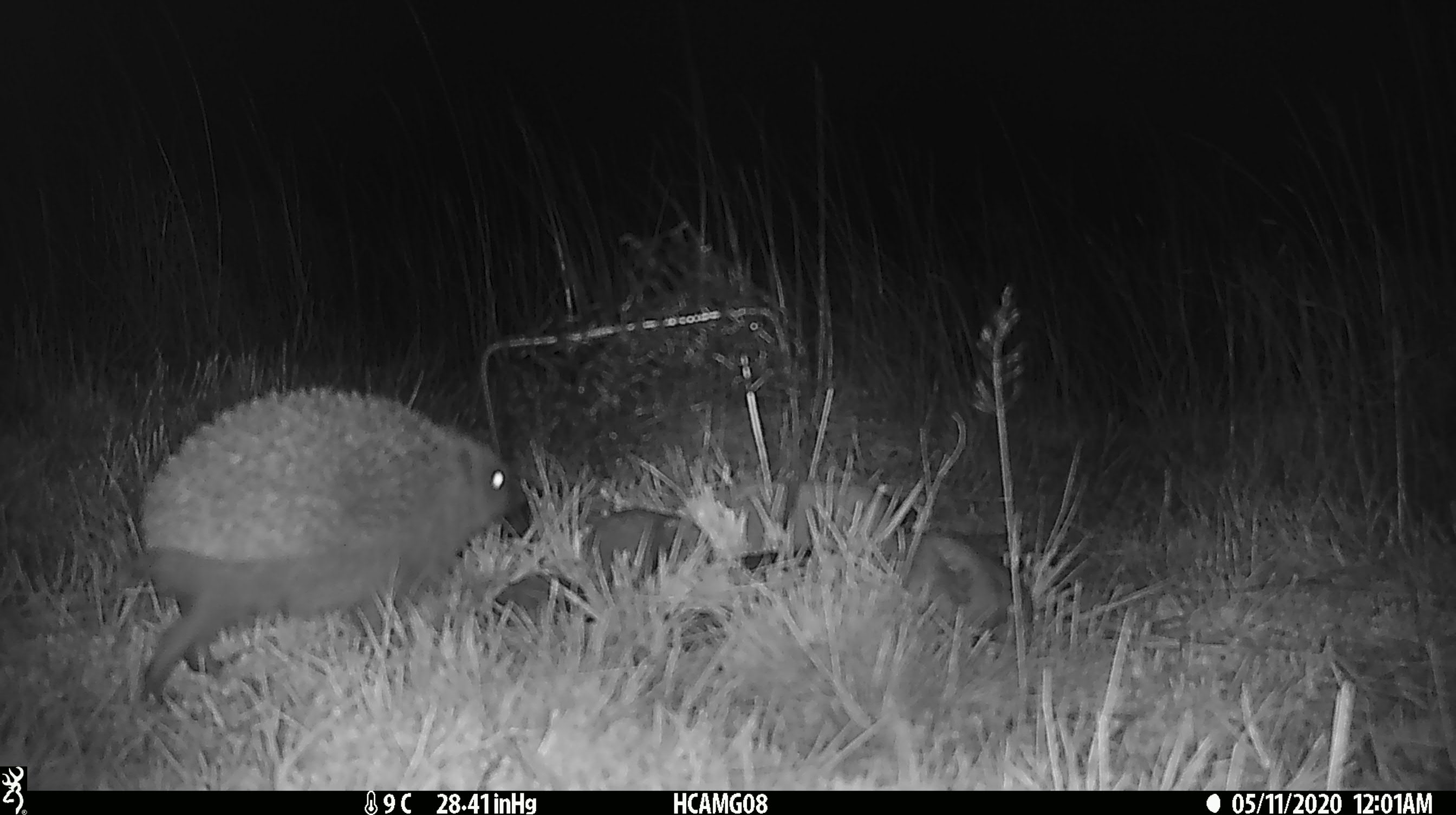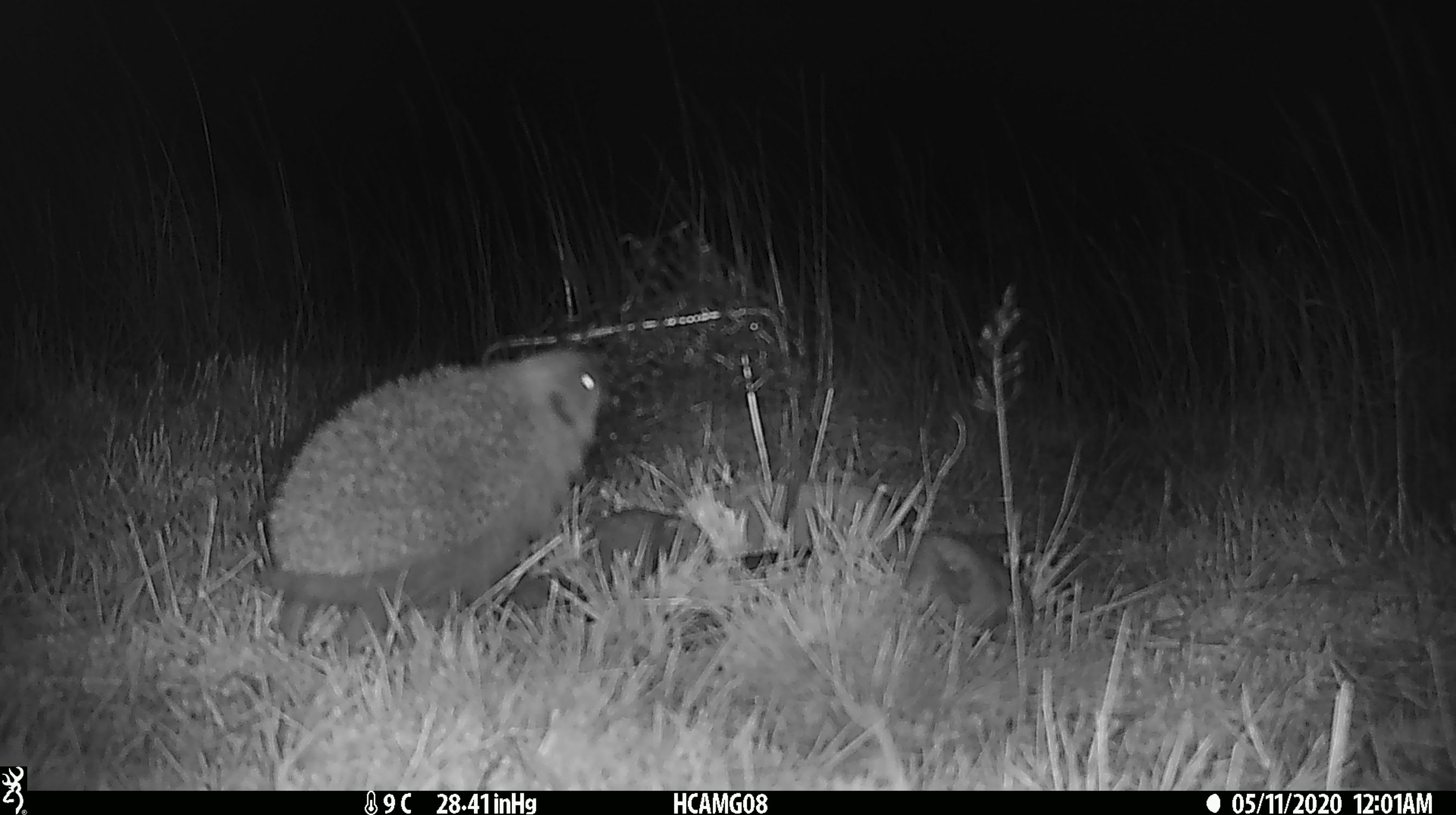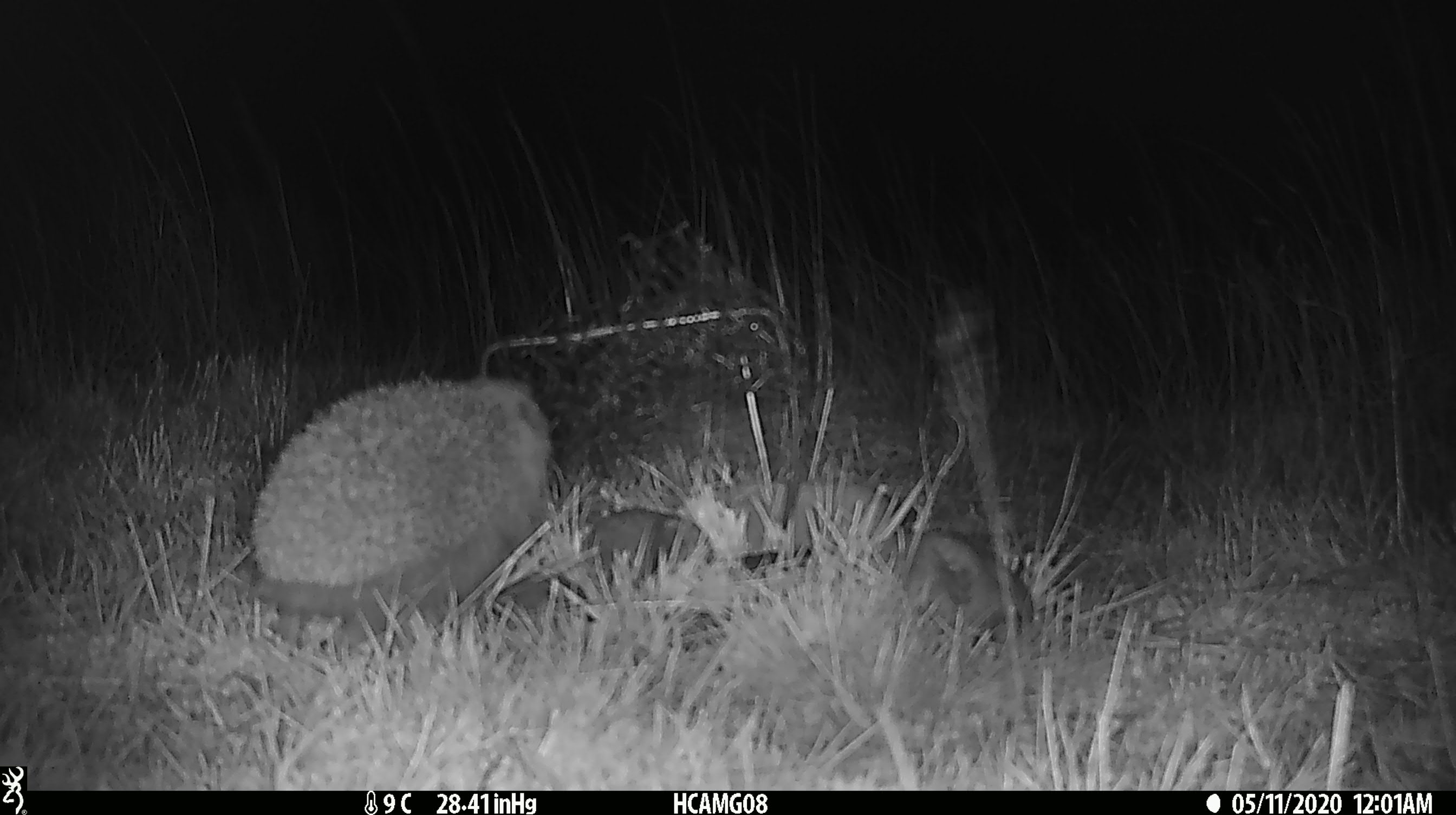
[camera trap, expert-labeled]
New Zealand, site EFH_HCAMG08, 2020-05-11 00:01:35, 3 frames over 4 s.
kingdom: Animalia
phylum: Chordata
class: Mammalia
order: Eulipotyphla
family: Erinaceidae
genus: Erinaceus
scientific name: Erinaceus europaeus europaeus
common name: european hedgehog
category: hedgehog